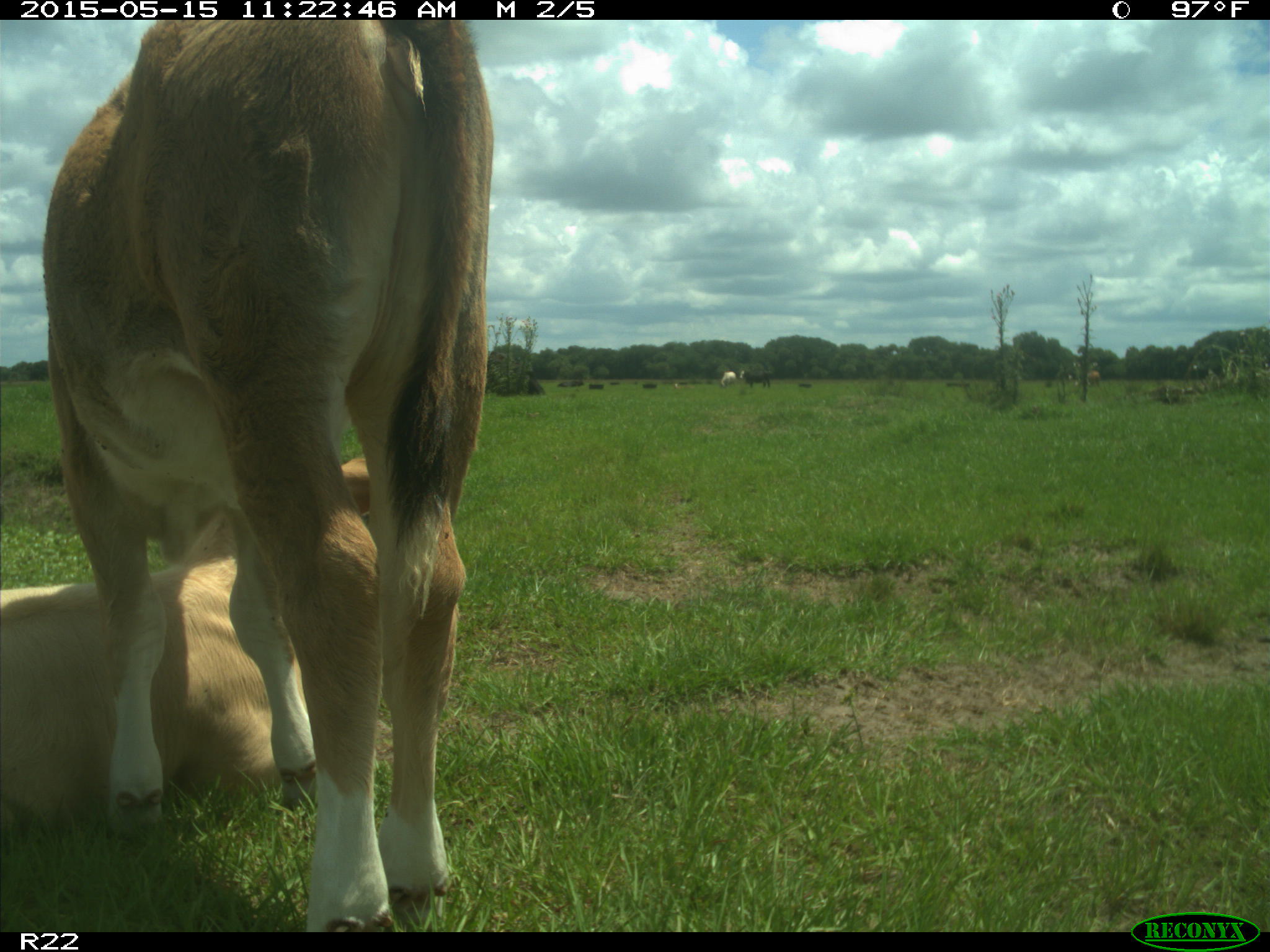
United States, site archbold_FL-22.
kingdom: Animalia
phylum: Chordata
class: Mammalia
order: Artiodactyla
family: Bovidae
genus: Bos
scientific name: Bos taurus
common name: domestic cow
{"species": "Bos taurus (domestic cow)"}